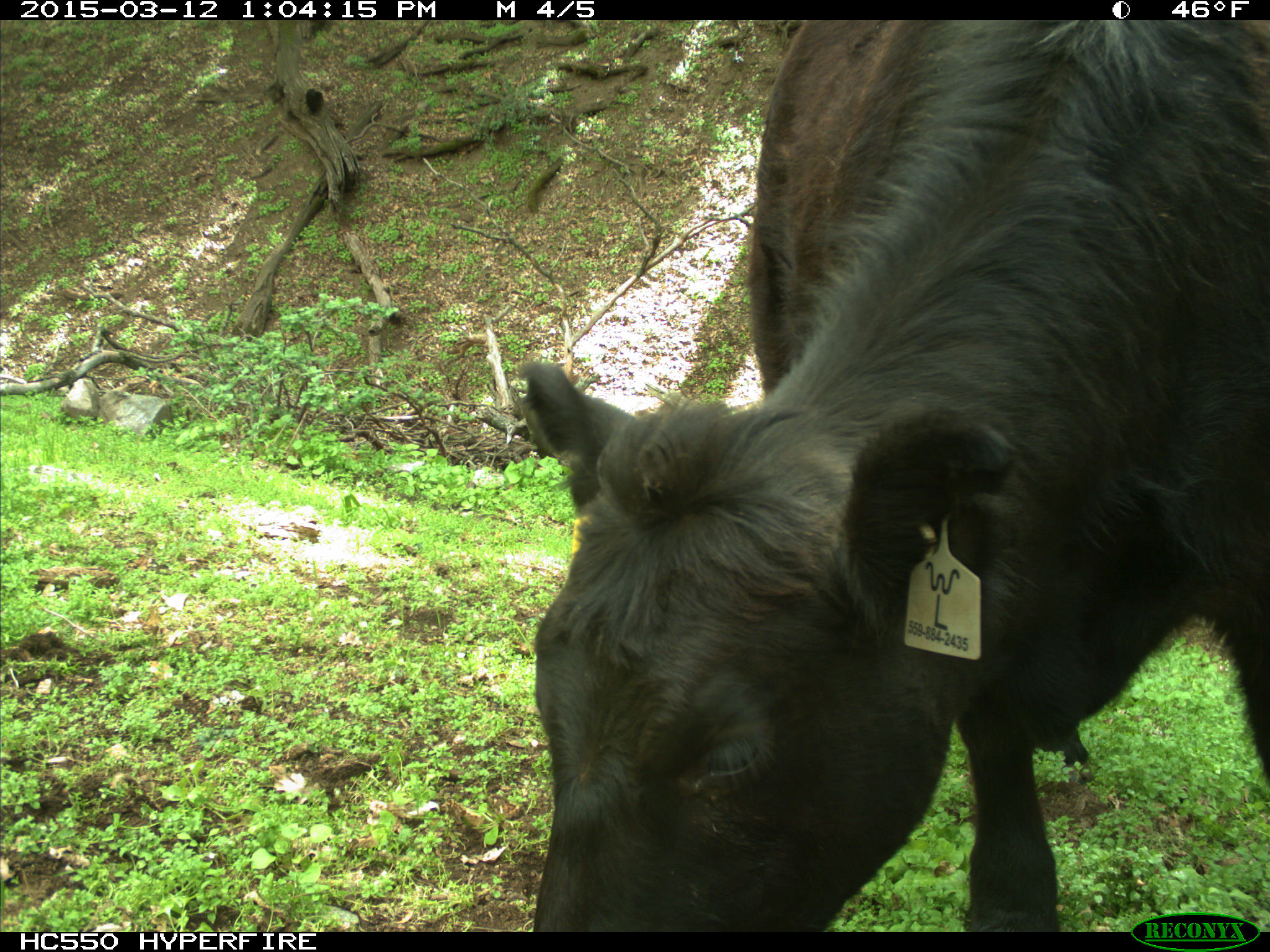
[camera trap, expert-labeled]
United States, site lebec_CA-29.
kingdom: Animalia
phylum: Chordata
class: Mammalia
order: Artiodactyla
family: Bovidae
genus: Bos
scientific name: Bos taurus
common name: domestic cow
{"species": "Bos taurus (domestic cow)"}